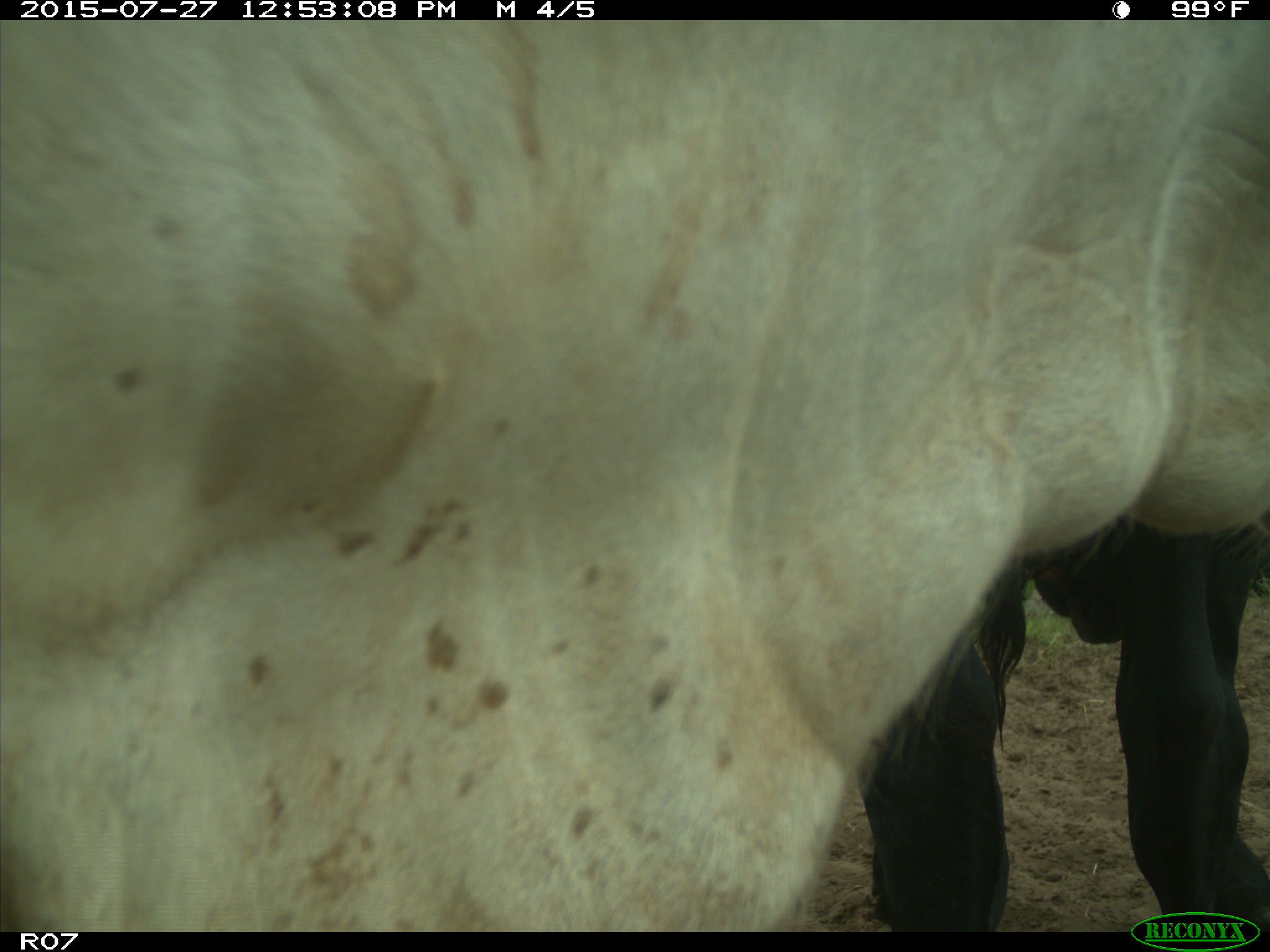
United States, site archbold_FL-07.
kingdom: Animalia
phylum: Chordata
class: Mammalia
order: Artiodactyla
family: Bovidae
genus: Bos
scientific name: Bos taurus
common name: domestic cow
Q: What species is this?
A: Bos taurus (domestic cow).